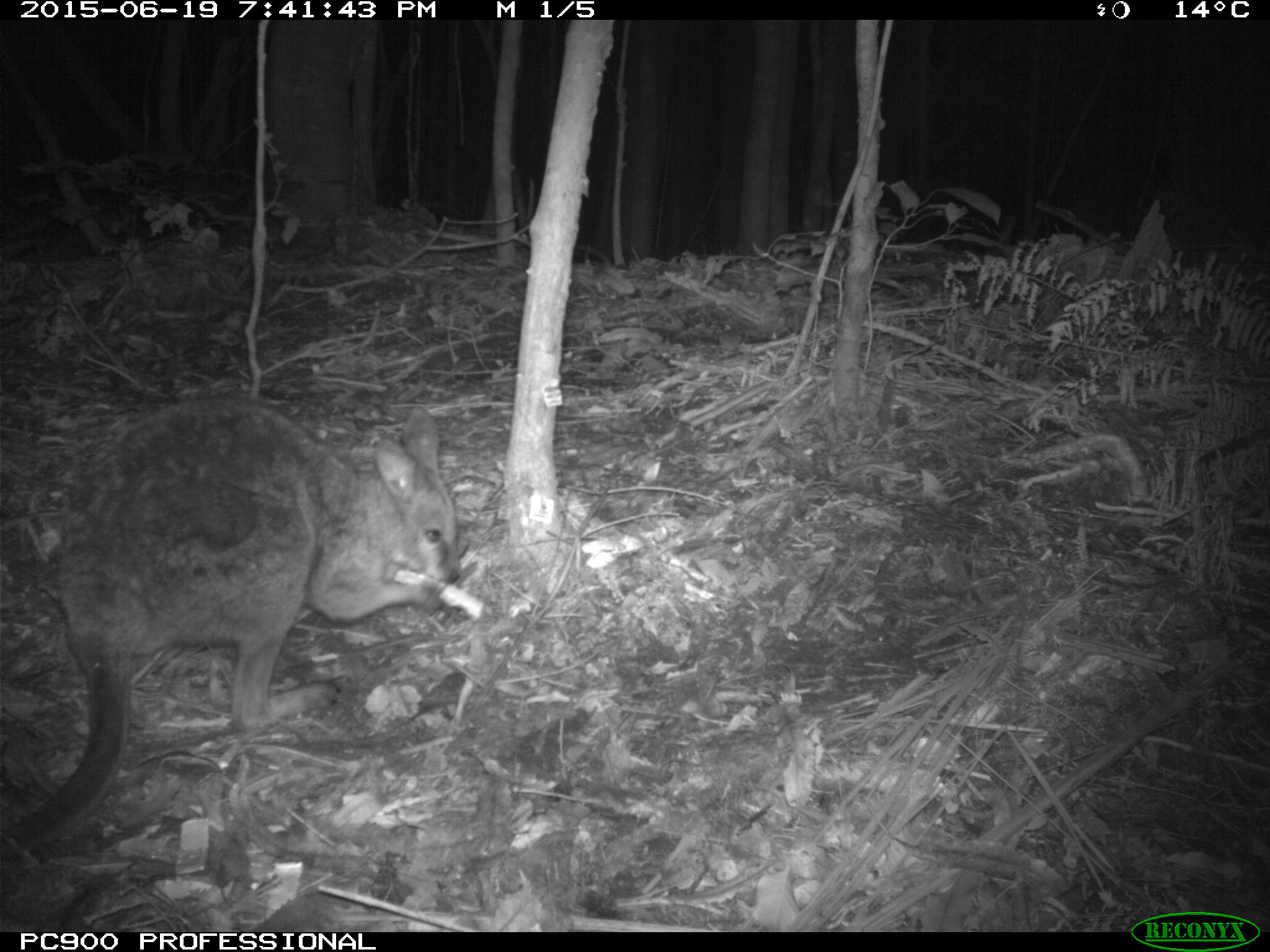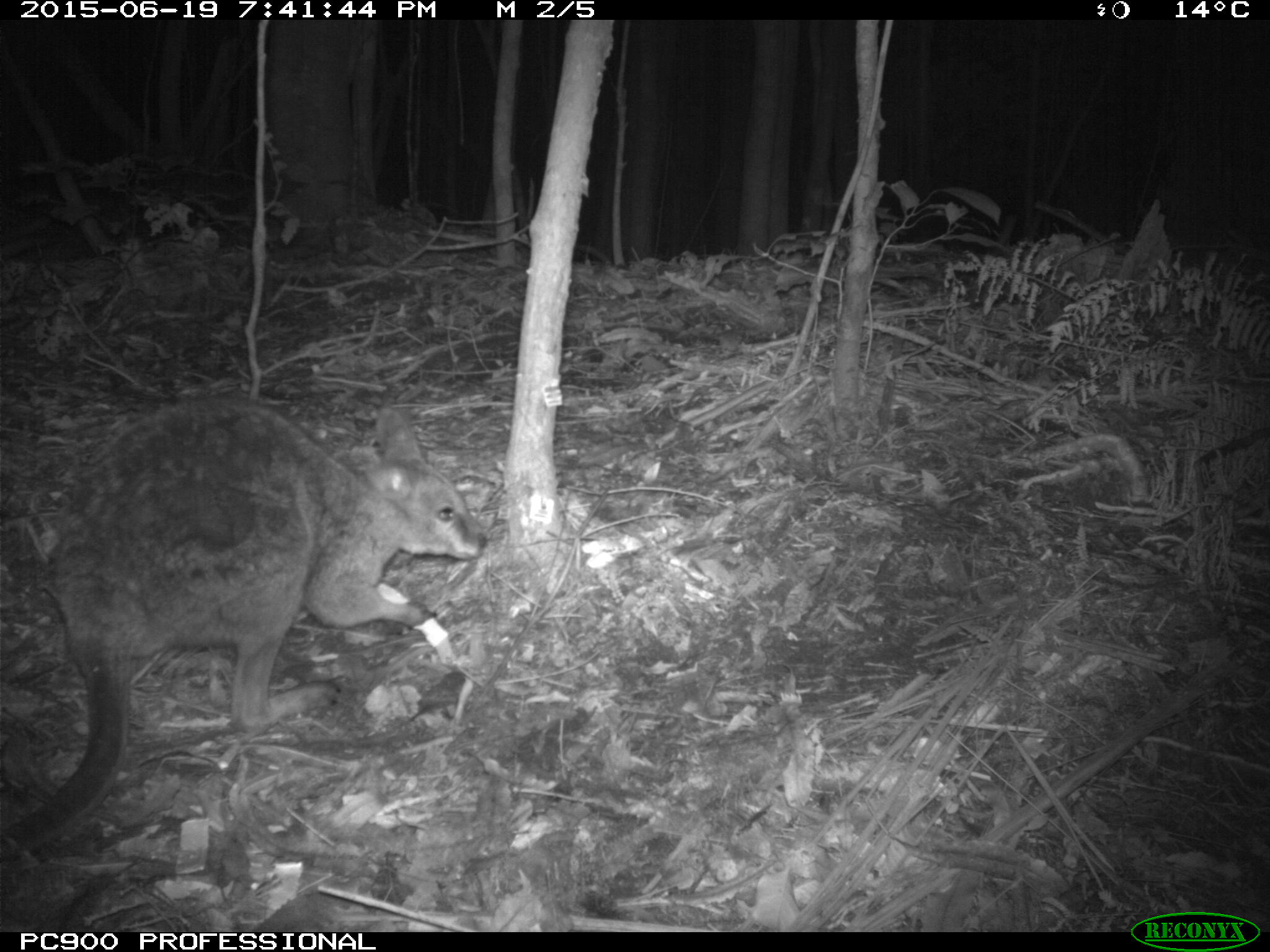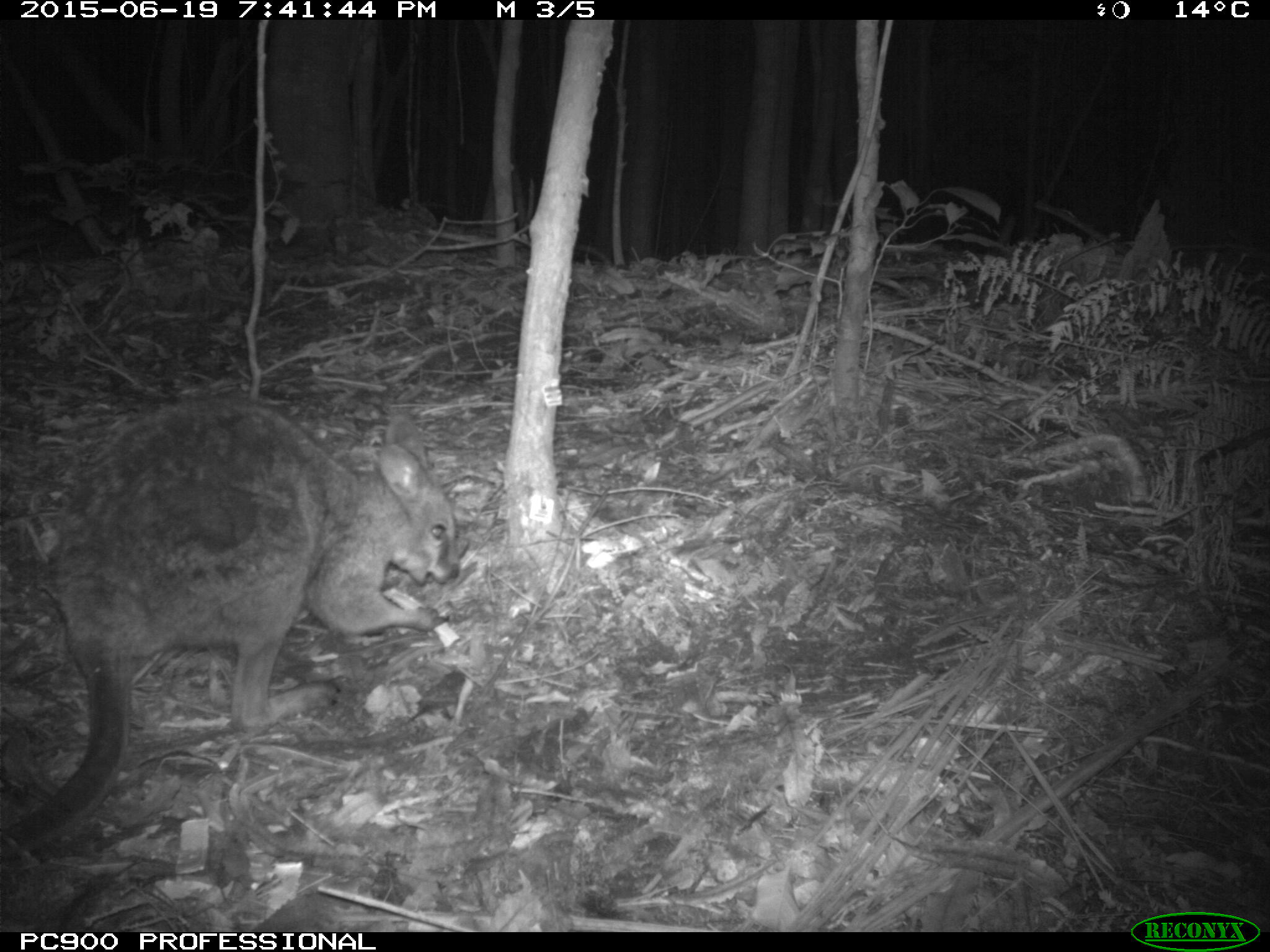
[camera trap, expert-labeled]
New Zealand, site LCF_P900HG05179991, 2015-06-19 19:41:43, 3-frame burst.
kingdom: Animalia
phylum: Chordata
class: Mammalia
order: Diprotodontia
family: Macropodidae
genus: Notamacropus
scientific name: Notamacropus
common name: wallaby